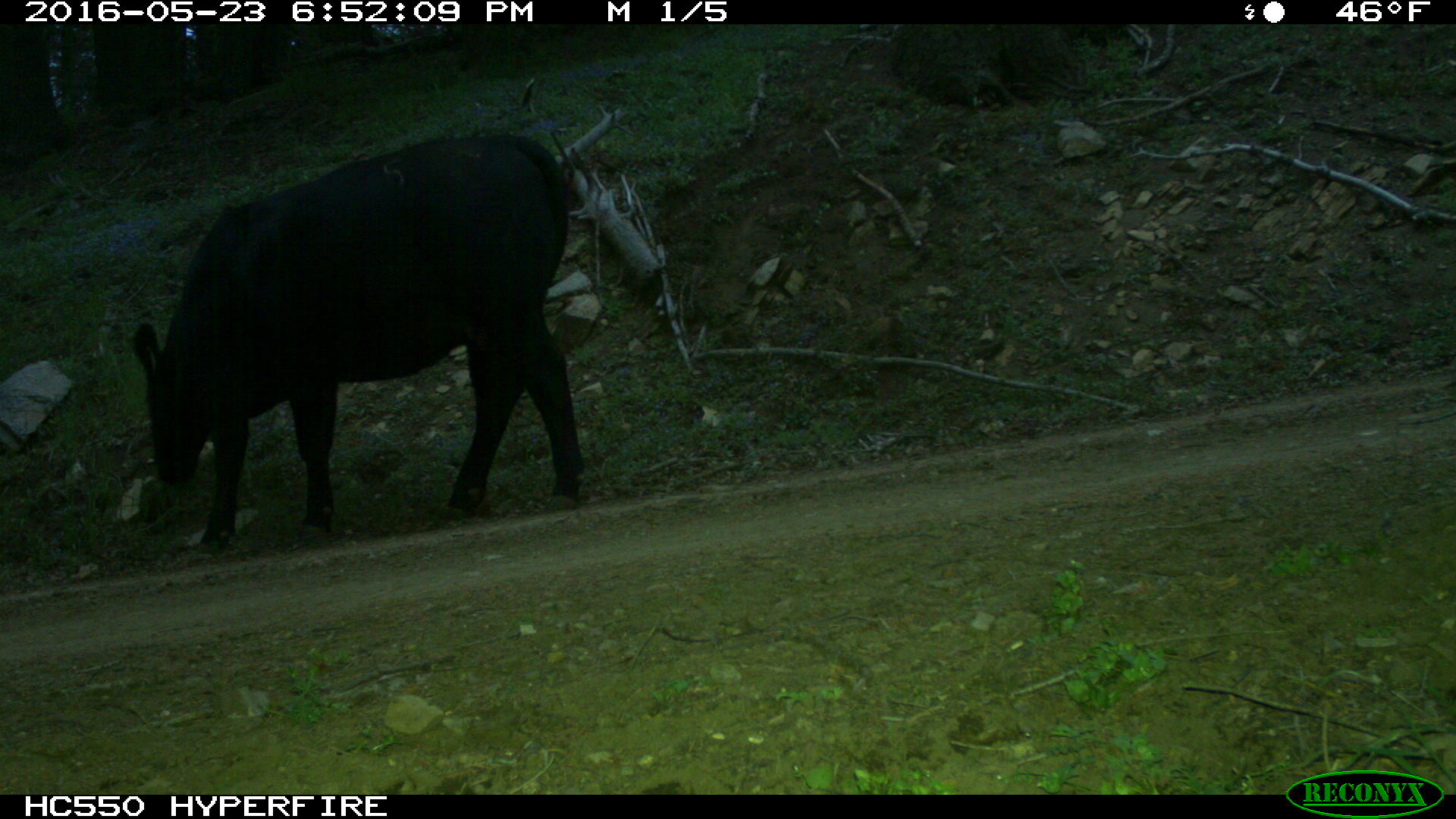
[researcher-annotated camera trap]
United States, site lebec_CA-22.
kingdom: Animalia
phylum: Chordata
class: Mammalia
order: Artiodactyla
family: Bovidae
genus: Bos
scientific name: Bos taurus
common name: domestic cow